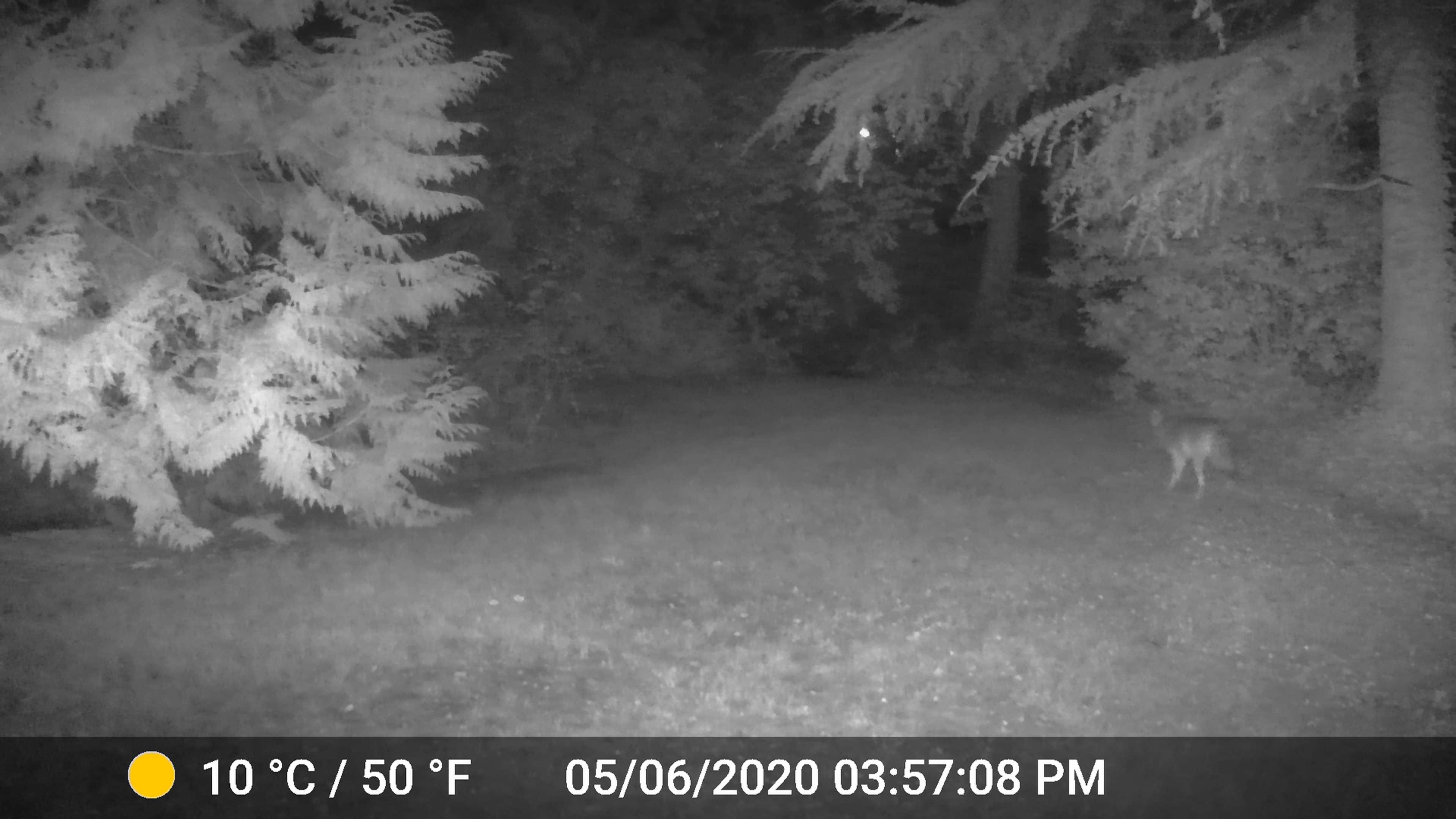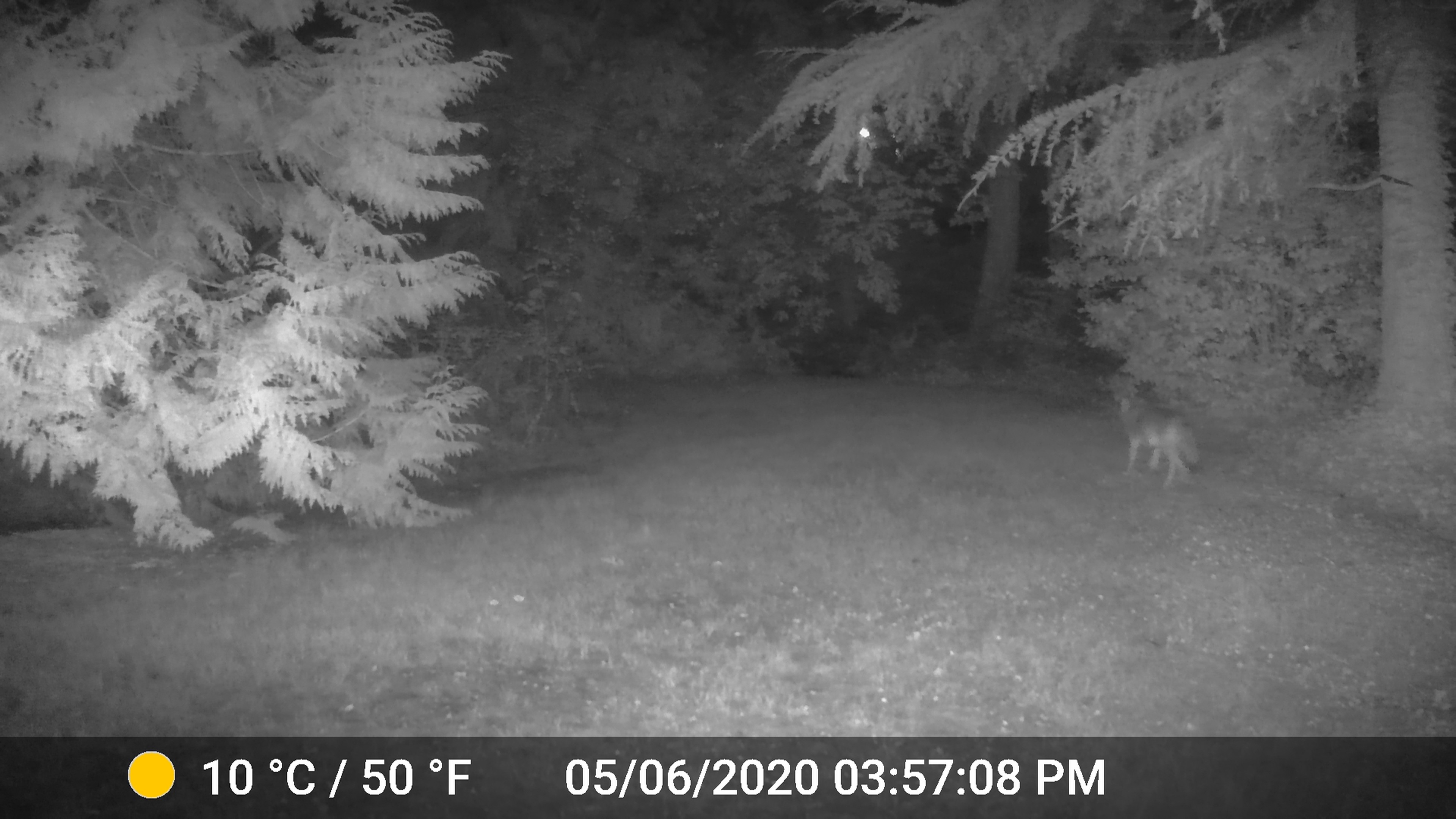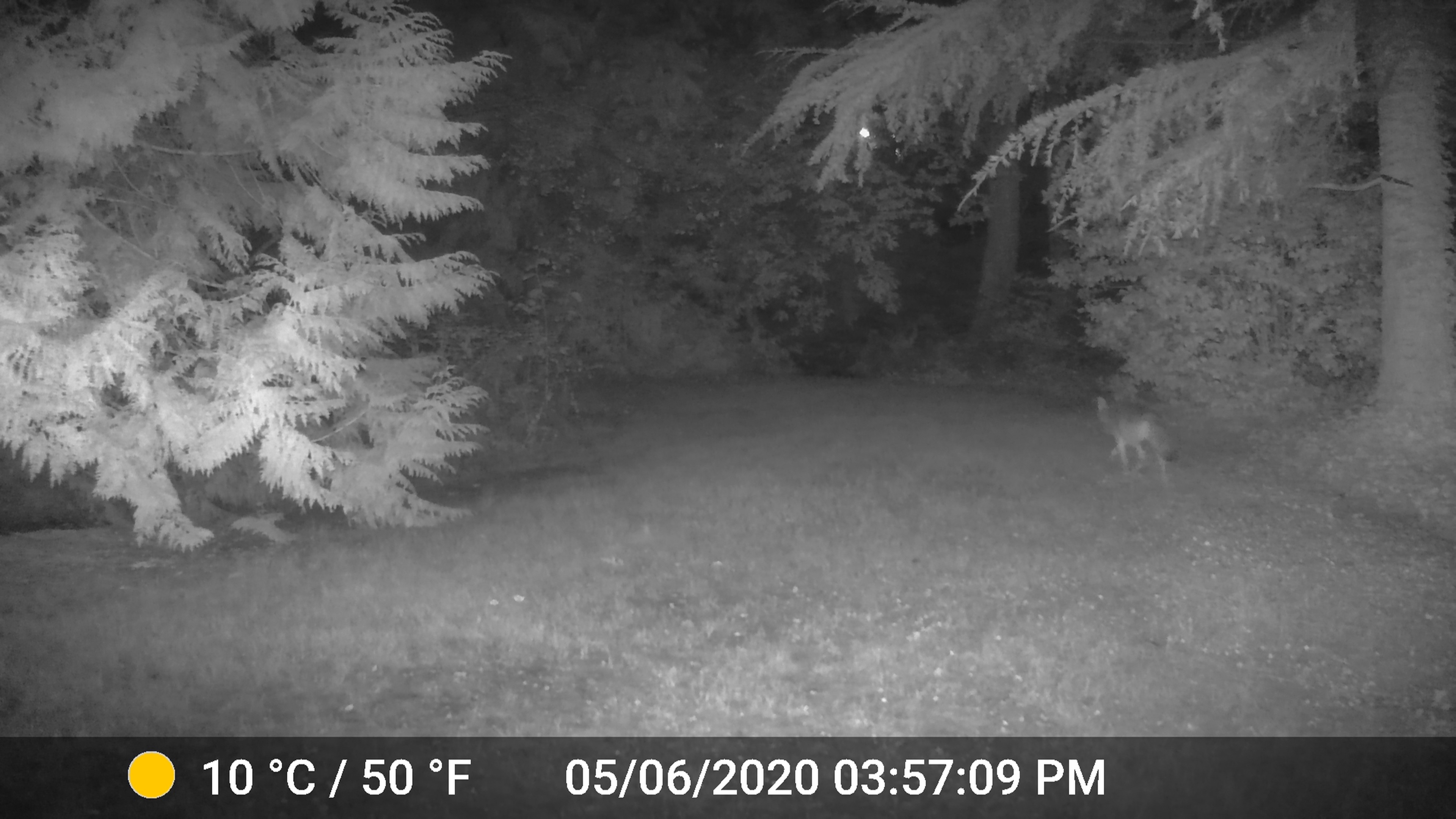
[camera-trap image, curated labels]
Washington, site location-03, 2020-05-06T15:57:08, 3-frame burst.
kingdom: Animalia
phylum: Chordata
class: Mammalia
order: Carnivora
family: Canidae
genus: Canis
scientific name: Canis latrans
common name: coyote